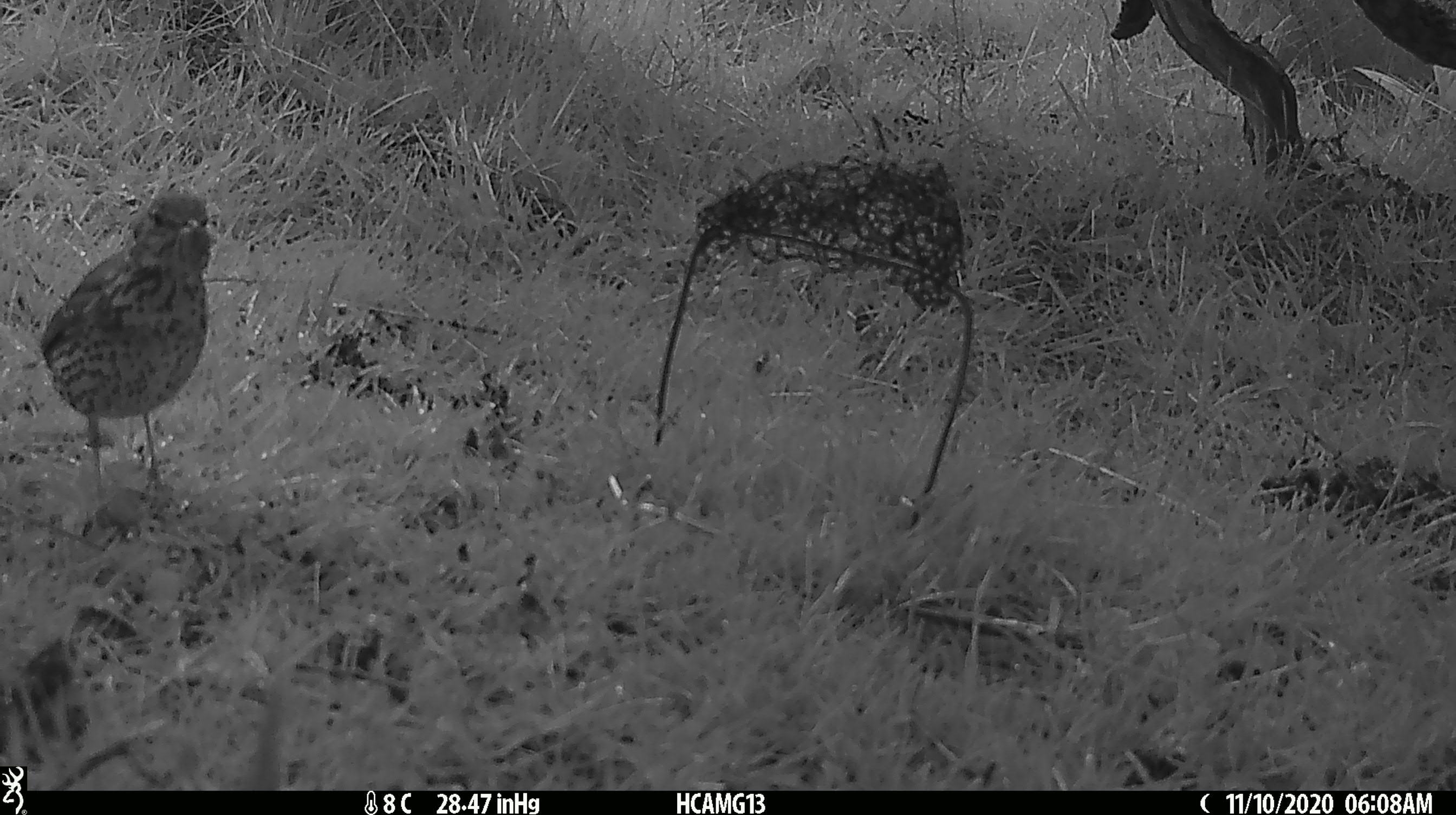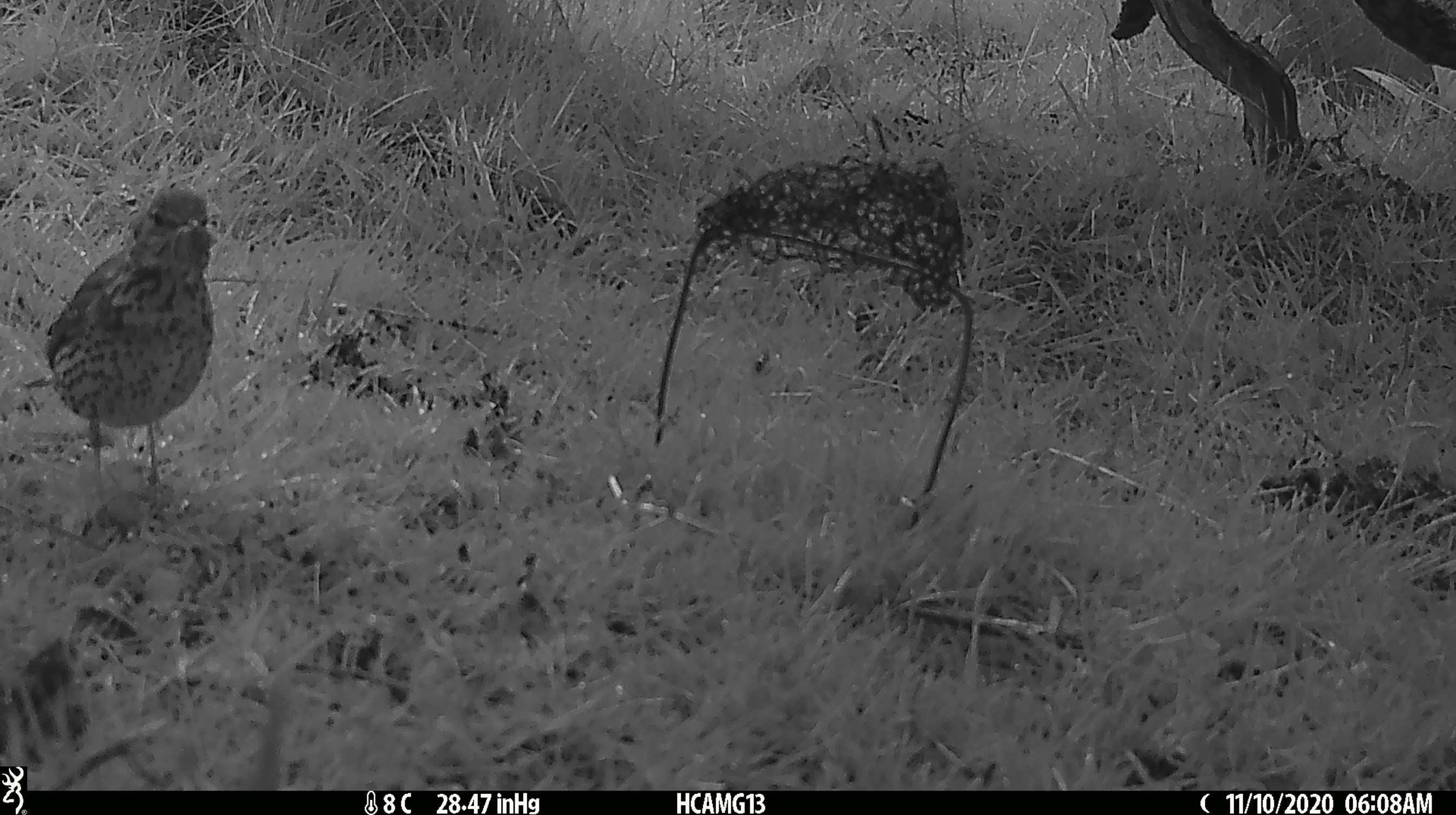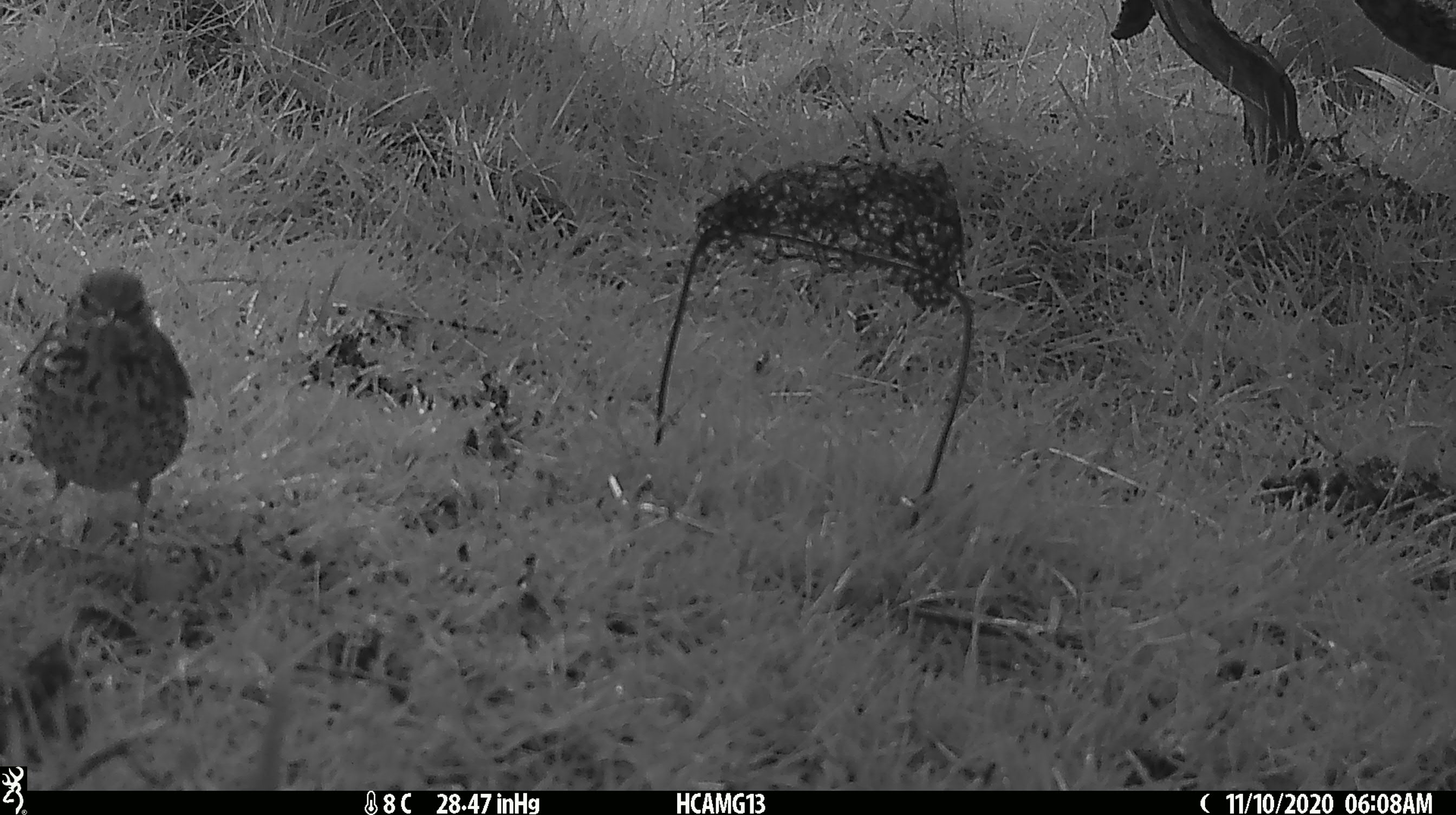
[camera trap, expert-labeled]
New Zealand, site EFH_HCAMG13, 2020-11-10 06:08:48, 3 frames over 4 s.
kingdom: Animalia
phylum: Chordata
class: Aves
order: Passeriformes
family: Turdidae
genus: Turdus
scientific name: Turdus philomelos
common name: song thrush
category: thrush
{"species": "thrush (song thrush) (Turdus philomelos)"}